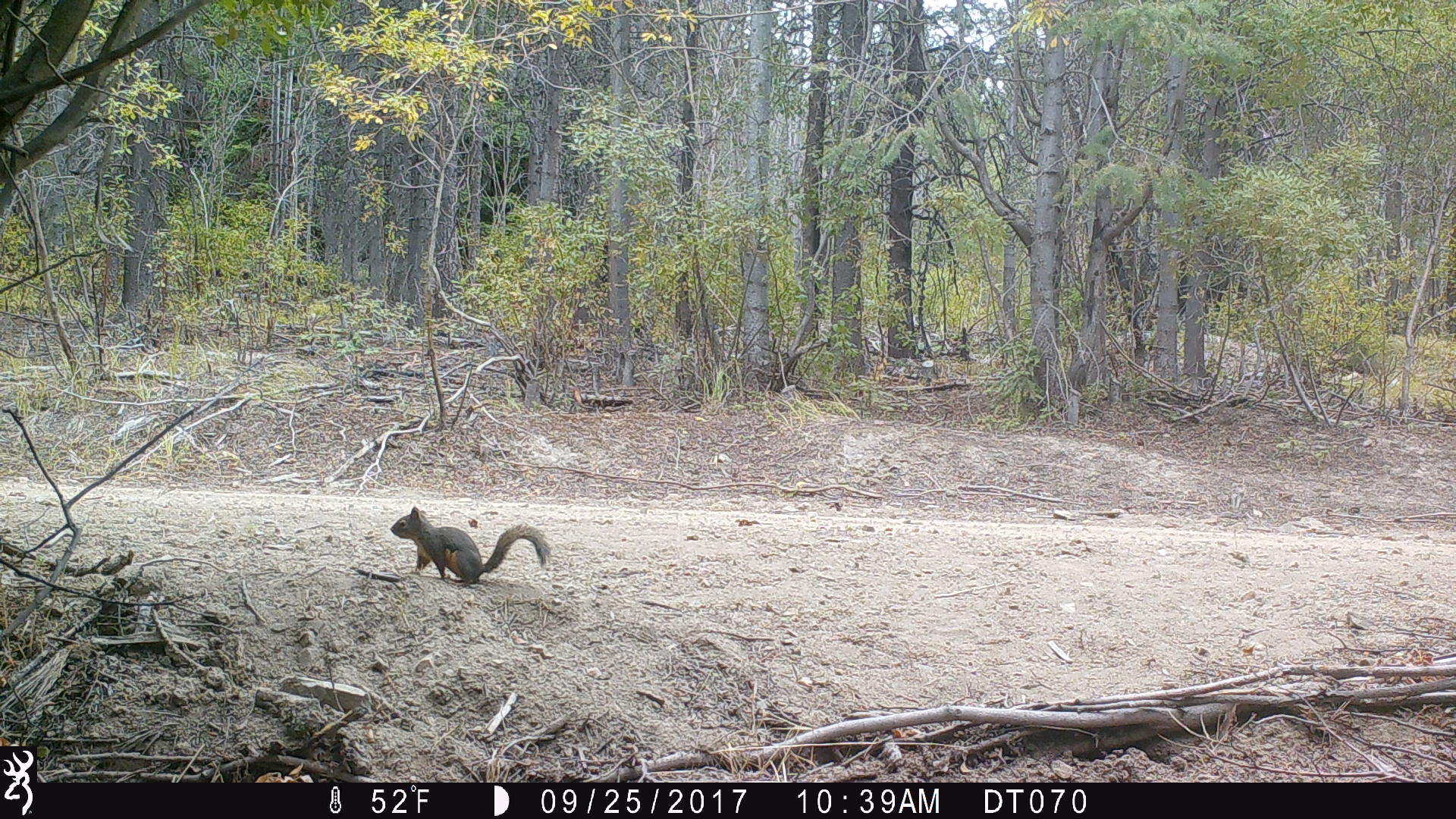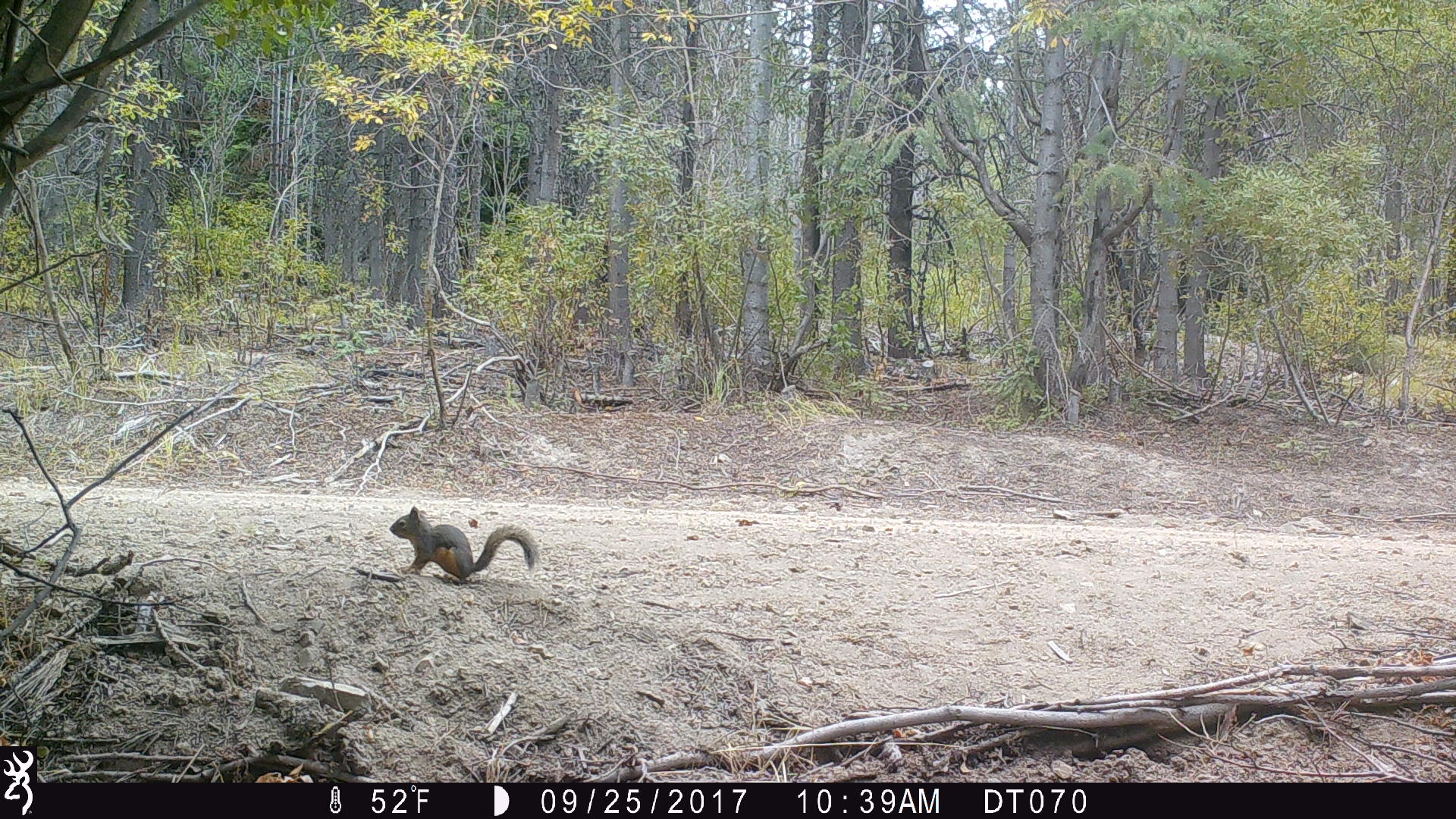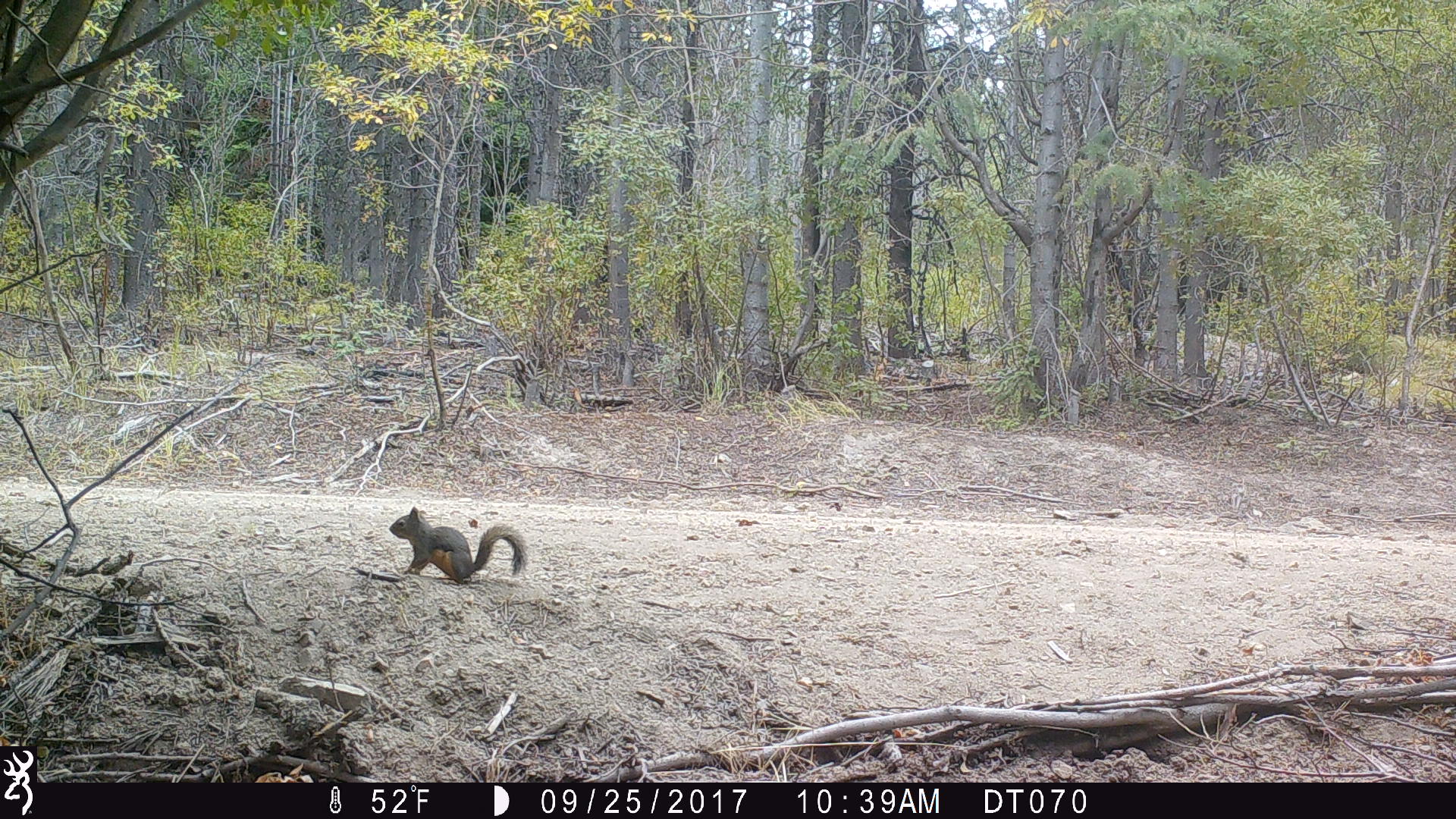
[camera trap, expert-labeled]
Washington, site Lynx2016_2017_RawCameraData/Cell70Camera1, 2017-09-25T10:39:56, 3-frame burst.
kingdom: Animalia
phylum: Chordata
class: Mammalia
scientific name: Mammalia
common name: small mammal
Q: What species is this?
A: Small mammal (Mammalia).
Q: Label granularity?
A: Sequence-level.